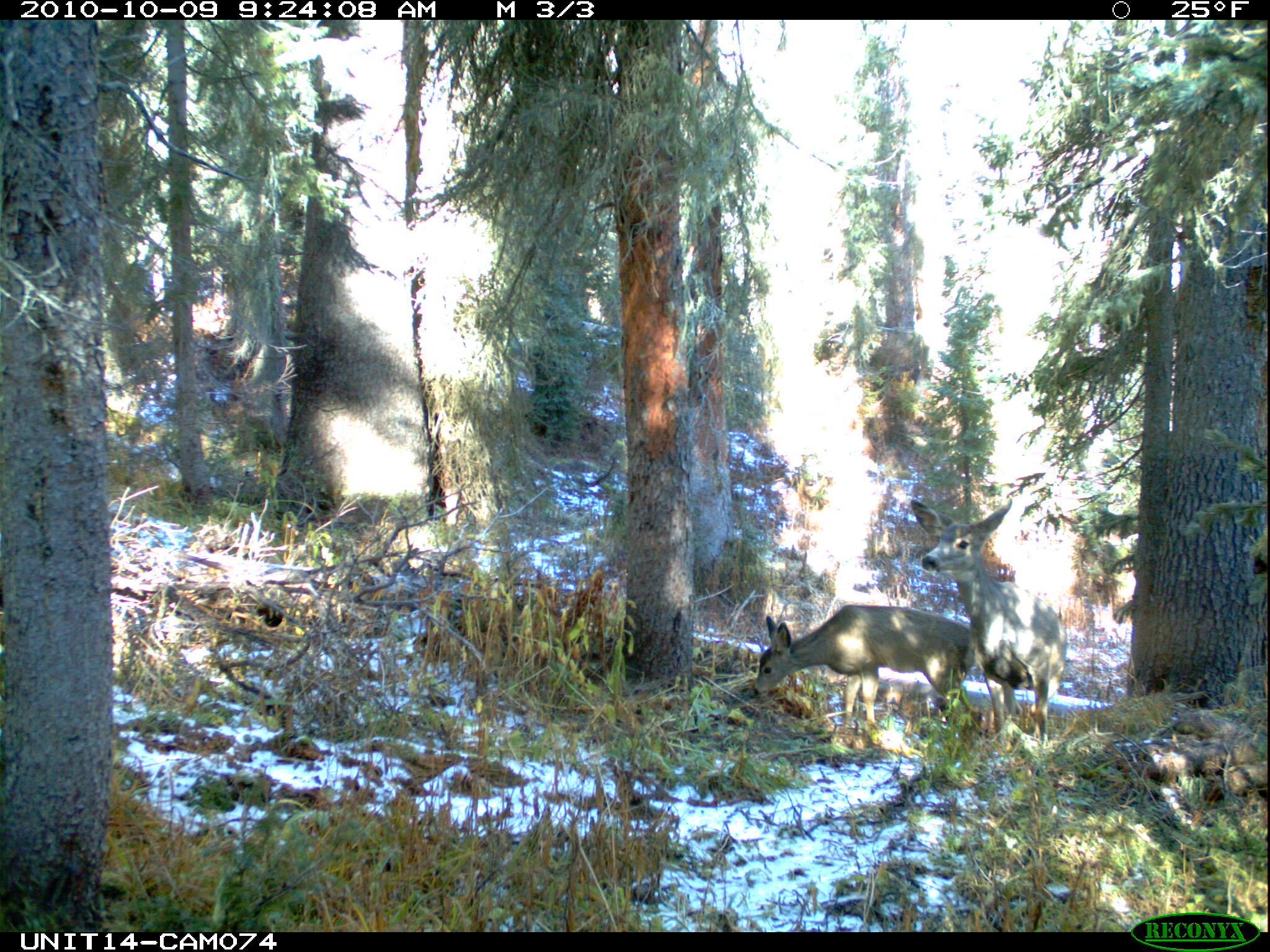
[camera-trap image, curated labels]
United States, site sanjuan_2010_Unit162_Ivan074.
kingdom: Animalia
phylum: Chordata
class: Mammalia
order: Artiodactyla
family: Cervidae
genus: Odocoileus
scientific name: Odocoileus hemionus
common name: mule deer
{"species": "Odocoileus hemionus (mule deer)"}